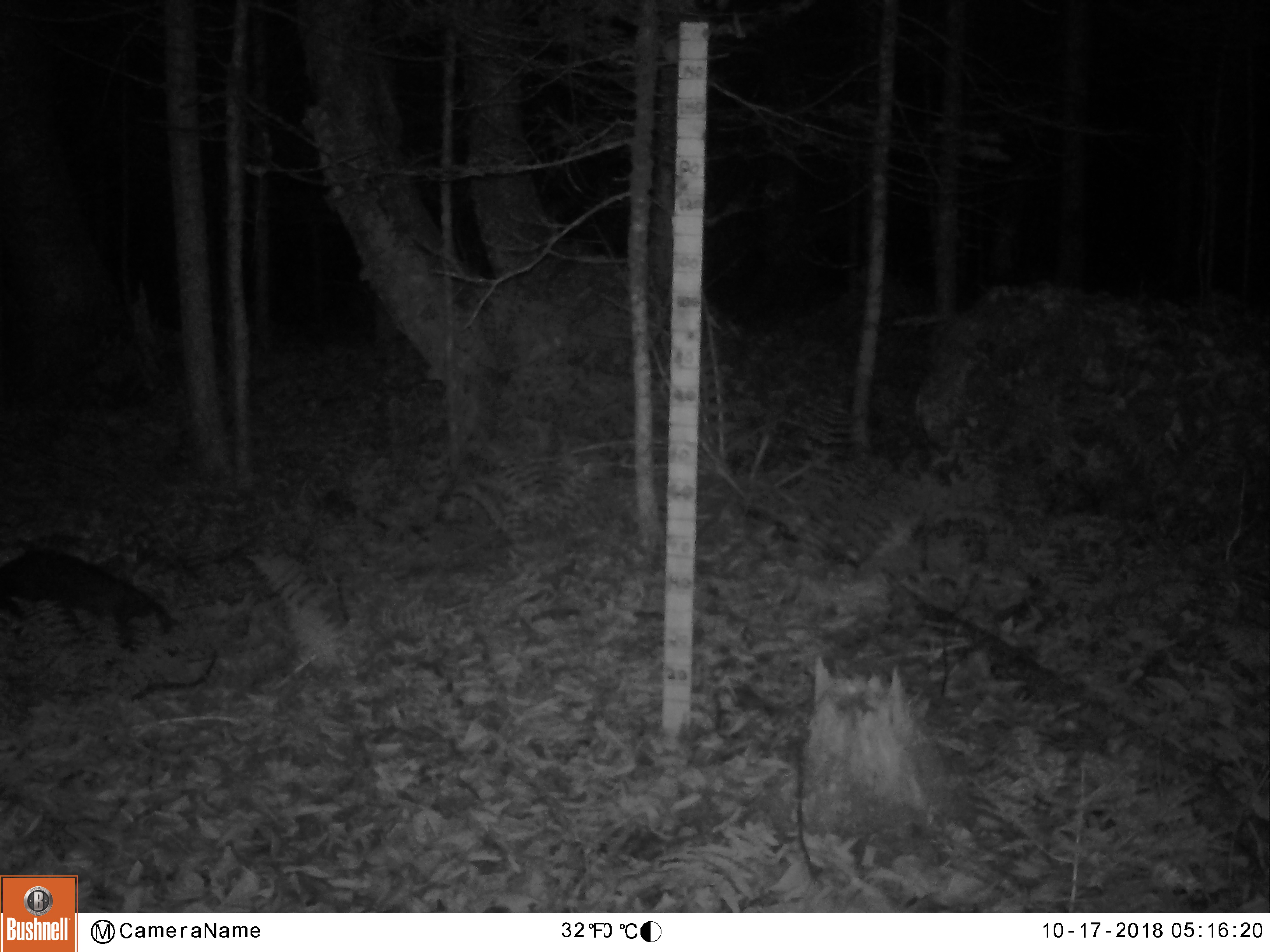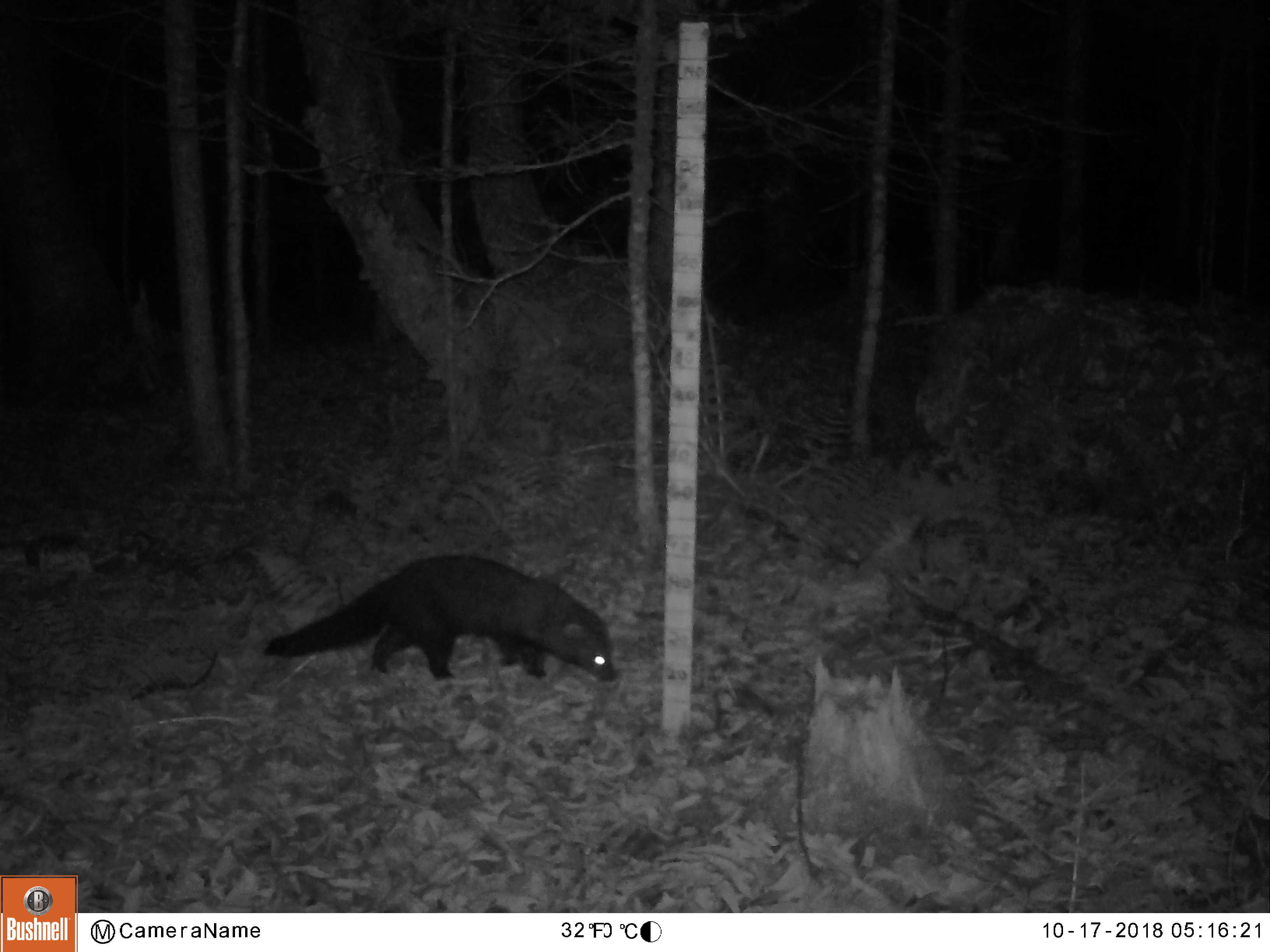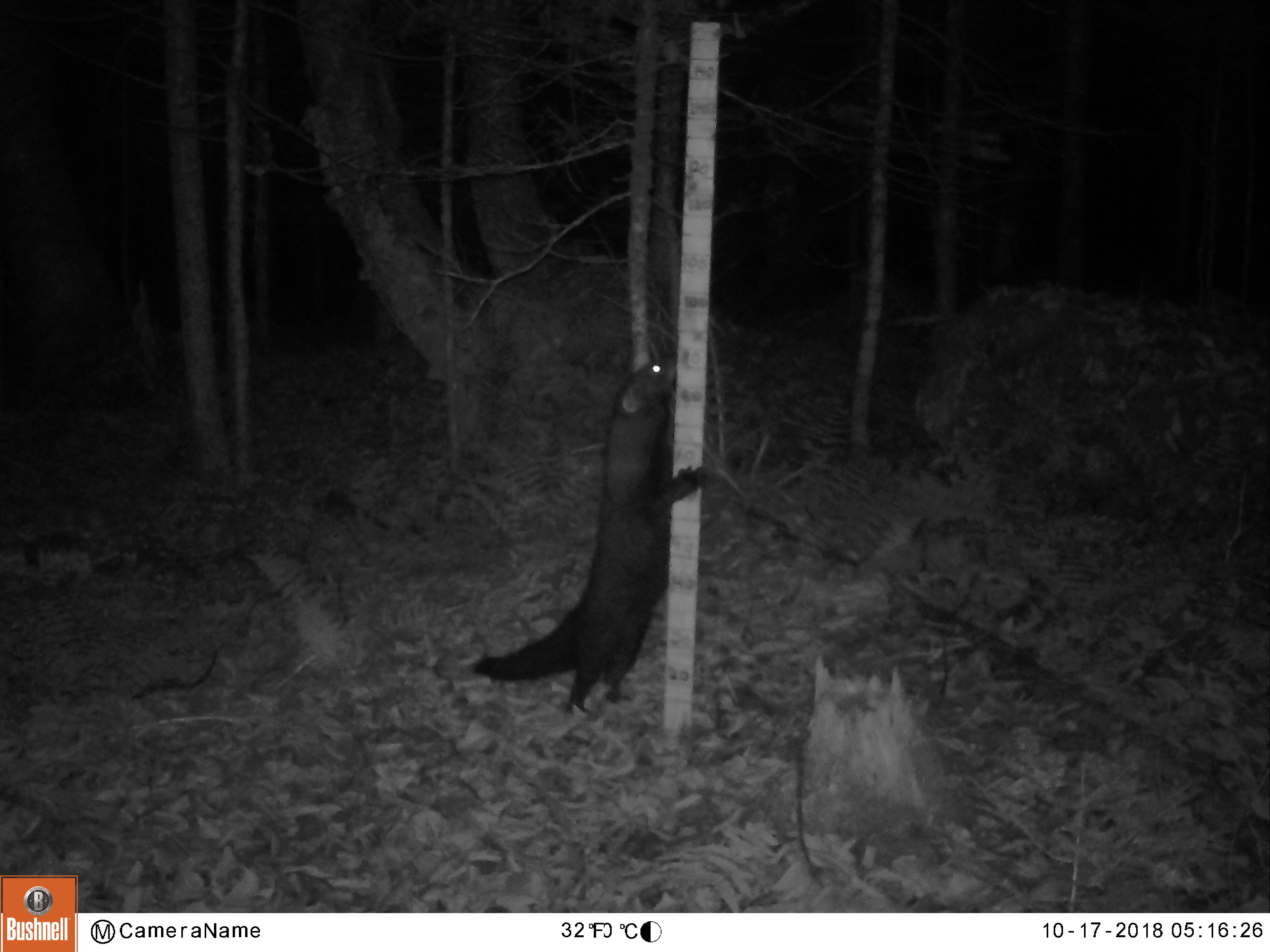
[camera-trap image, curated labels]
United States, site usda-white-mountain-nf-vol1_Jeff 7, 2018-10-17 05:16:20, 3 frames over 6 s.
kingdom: Animalia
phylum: Chordata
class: Mammalia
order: Carnivora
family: Mustelidae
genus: Pekania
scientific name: Pekania pennanti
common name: fisher